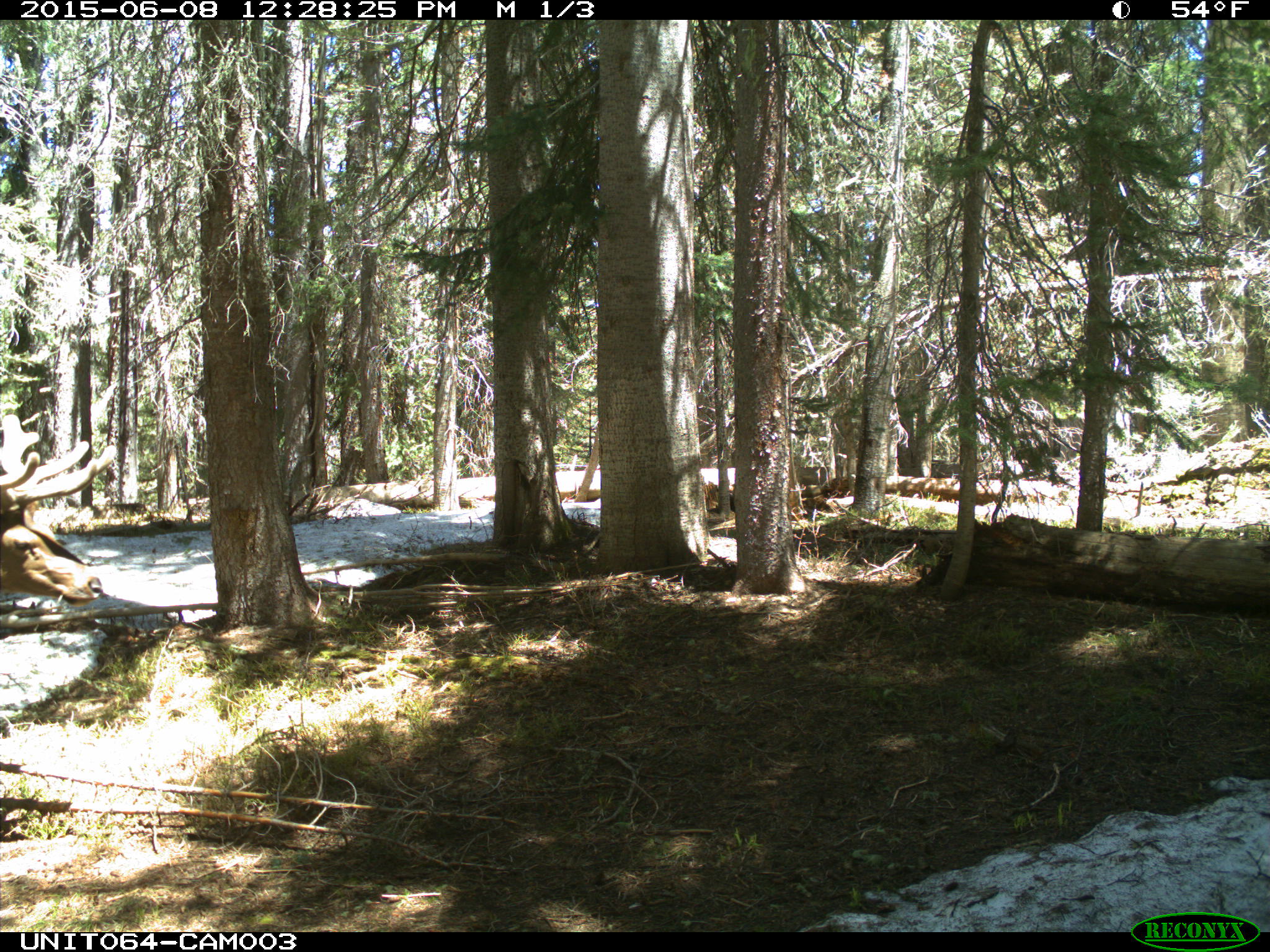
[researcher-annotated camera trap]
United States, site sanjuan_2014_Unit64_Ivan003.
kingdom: Animalia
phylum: Chordata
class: Mammalia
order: Artiodactyla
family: Cervidae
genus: Cervus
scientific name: Cervus elaphus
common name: red deer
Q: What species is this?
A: Cervus elaphus (red deer).